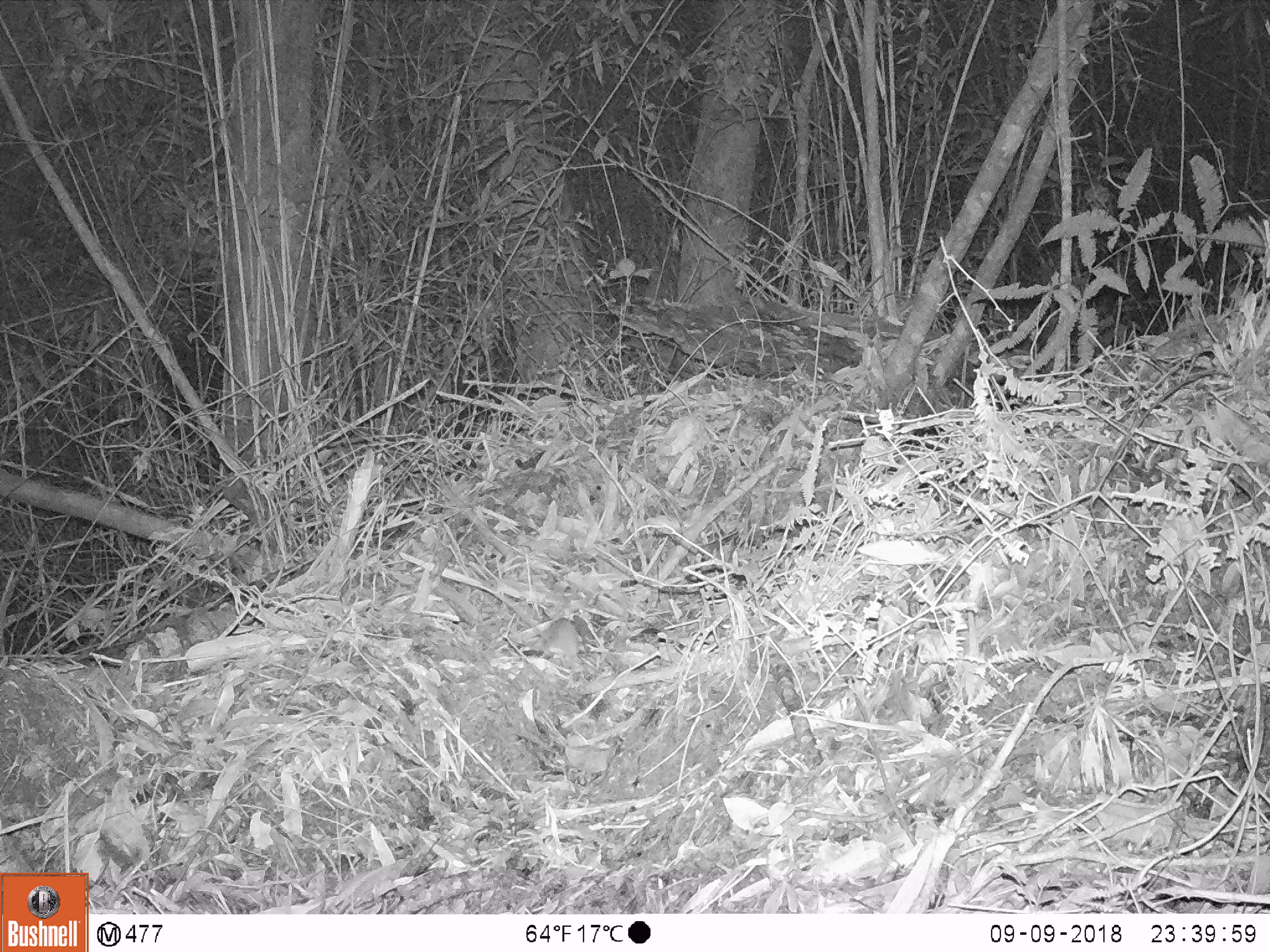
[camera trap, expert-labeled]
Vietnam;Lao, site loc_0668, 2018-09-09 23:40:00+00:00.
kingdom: Animalia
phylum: Chordata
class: Mammalia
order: Rodentia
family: Muridae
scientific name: Muridae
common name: old-world mice and rats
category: unidentified murid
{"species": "unidentified murid (old-world mice and rats) (Muridae)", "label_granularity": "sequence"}